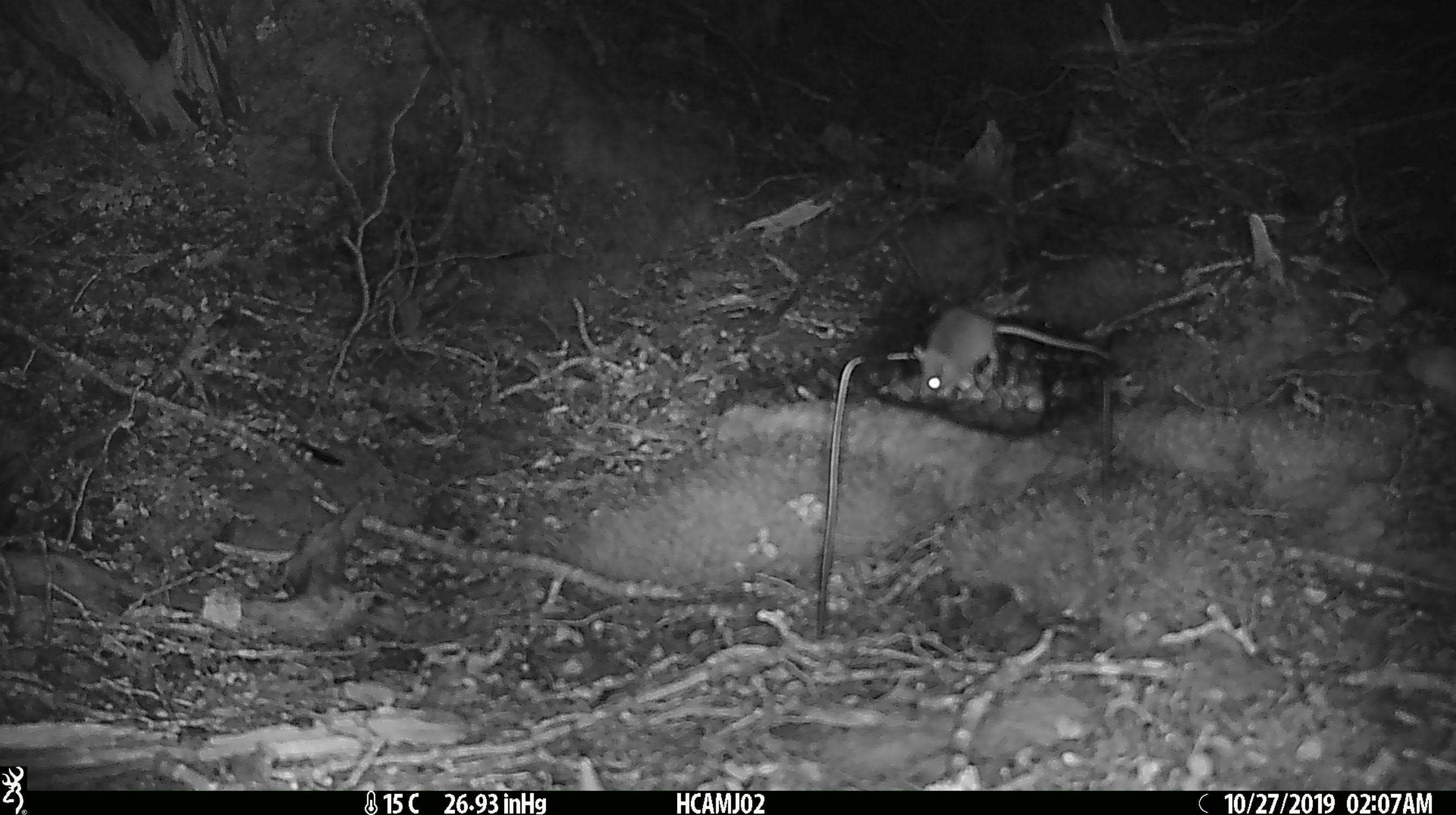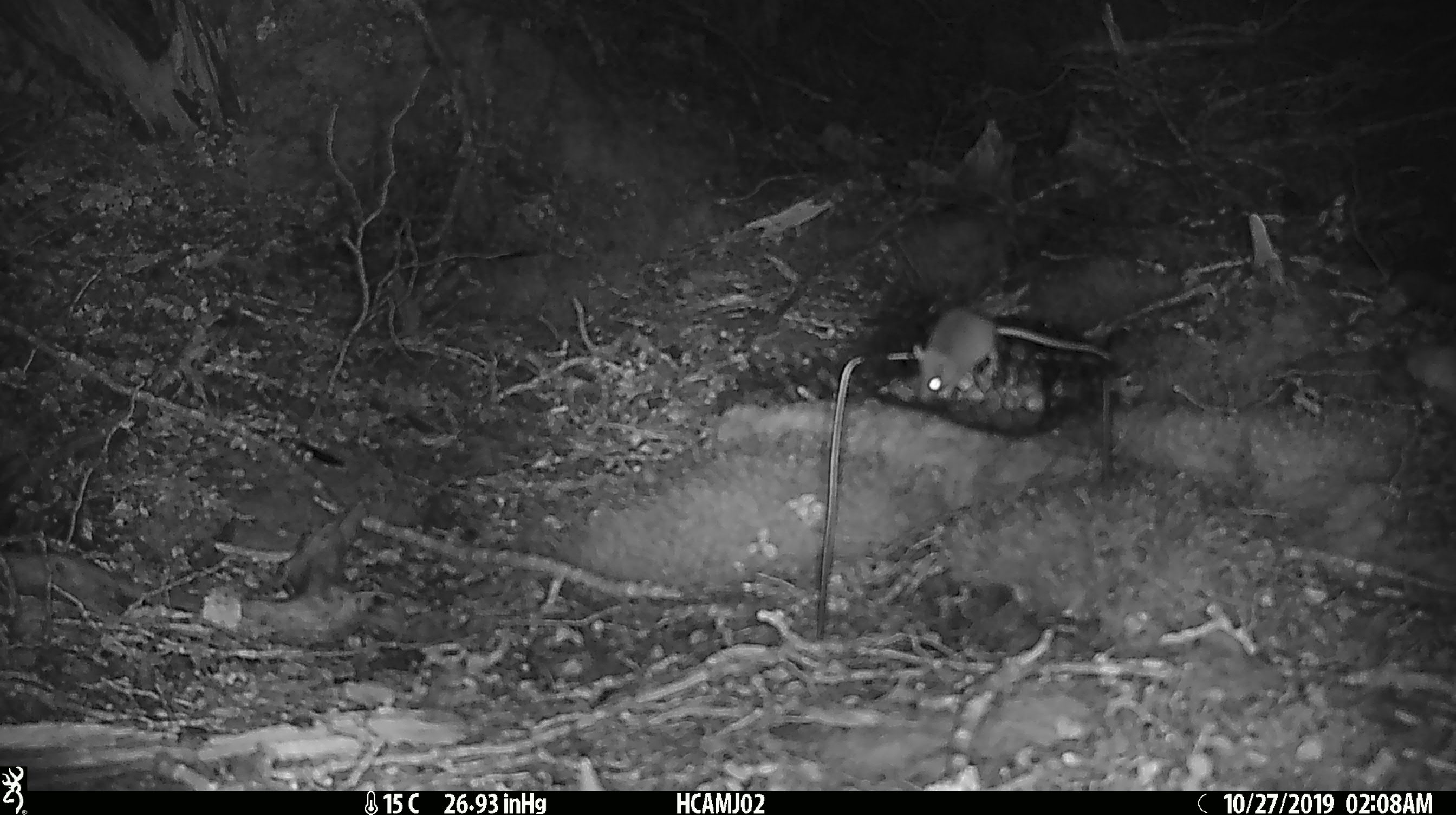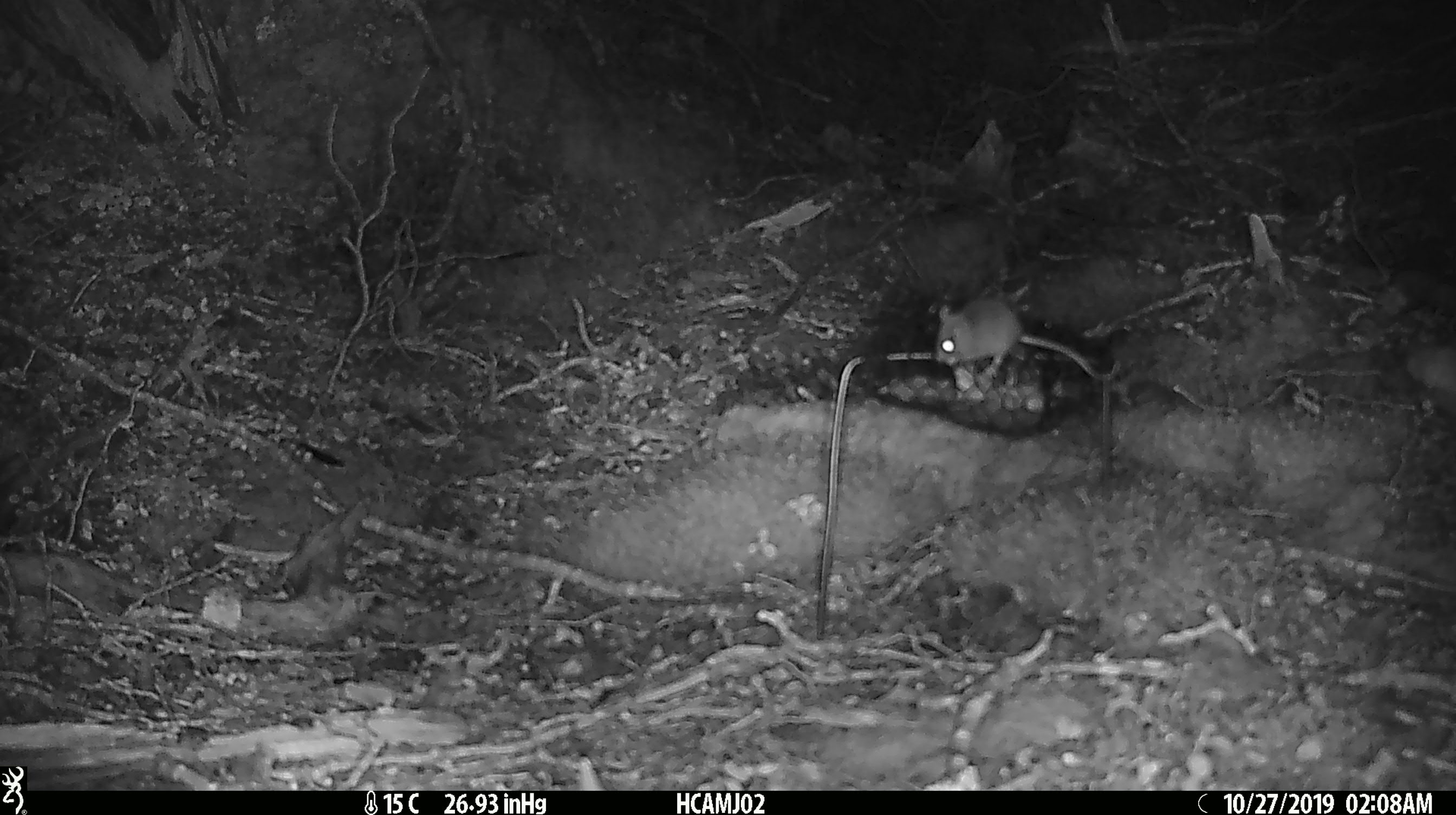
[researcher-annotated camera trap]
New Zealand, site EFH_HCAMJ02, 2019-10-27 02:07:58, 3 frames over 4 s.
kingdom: Animalia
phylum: Chordata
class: Mammalia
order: Rodentia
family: Muridae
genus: Mus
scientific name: Mus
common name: mouse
Mouse (Mus).